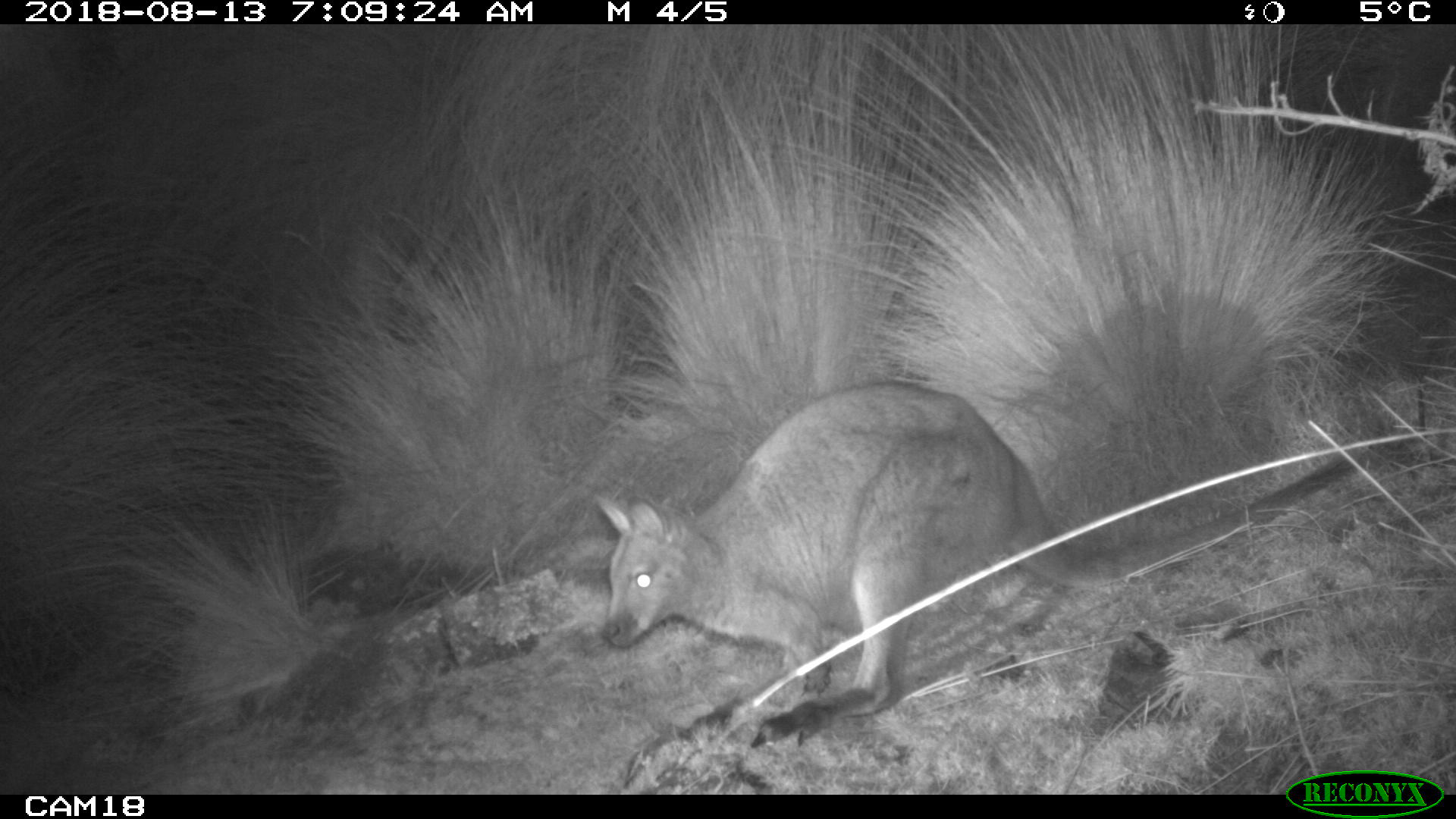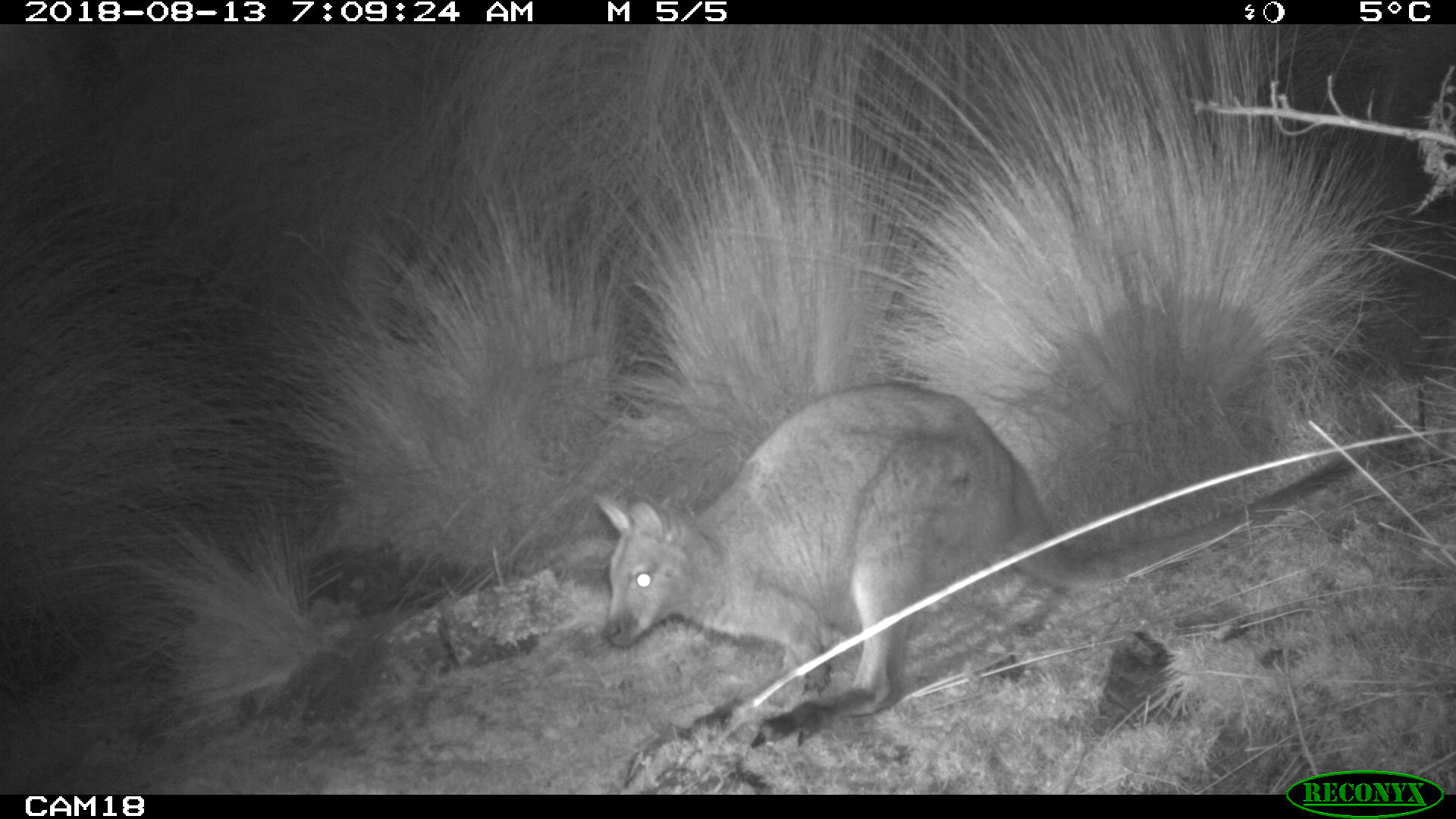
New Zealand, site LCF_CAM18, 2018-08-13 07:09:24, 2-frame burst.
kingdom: Animalia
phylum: Chordata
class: Mammalia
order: Diprotodontia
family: Macropodidae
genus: Notamacropus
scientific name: Notamacropus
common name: wallaby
Wallaby (Notamacropus).